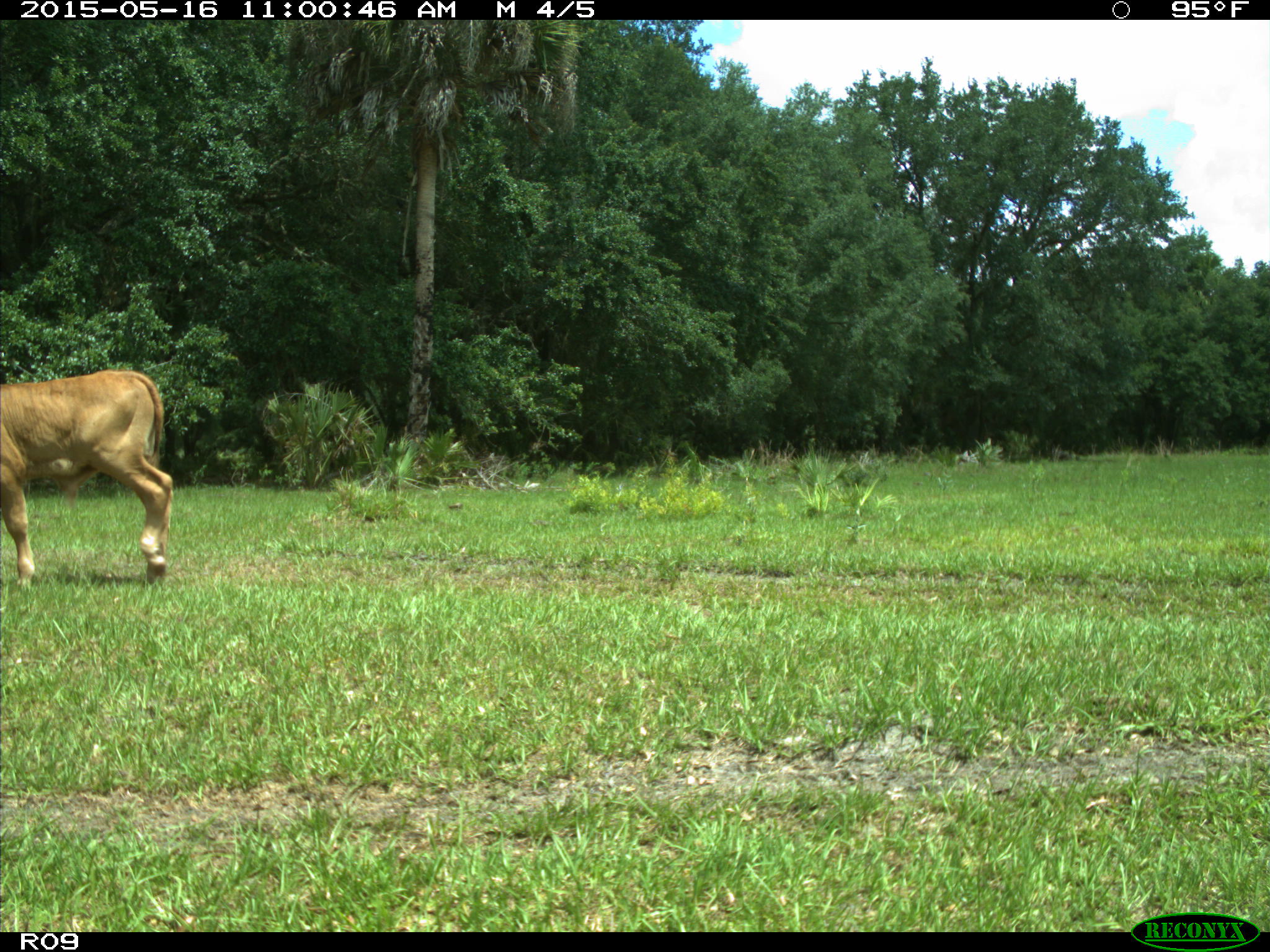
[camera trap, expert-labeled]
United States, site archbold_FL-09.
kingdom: Animalia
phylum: Chordata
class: Mammalia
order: Artiodactyla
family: Bovidae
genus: Bos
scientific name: Bos taurus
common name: domestic cow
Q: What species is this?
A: Bos taurus (domestic cow).